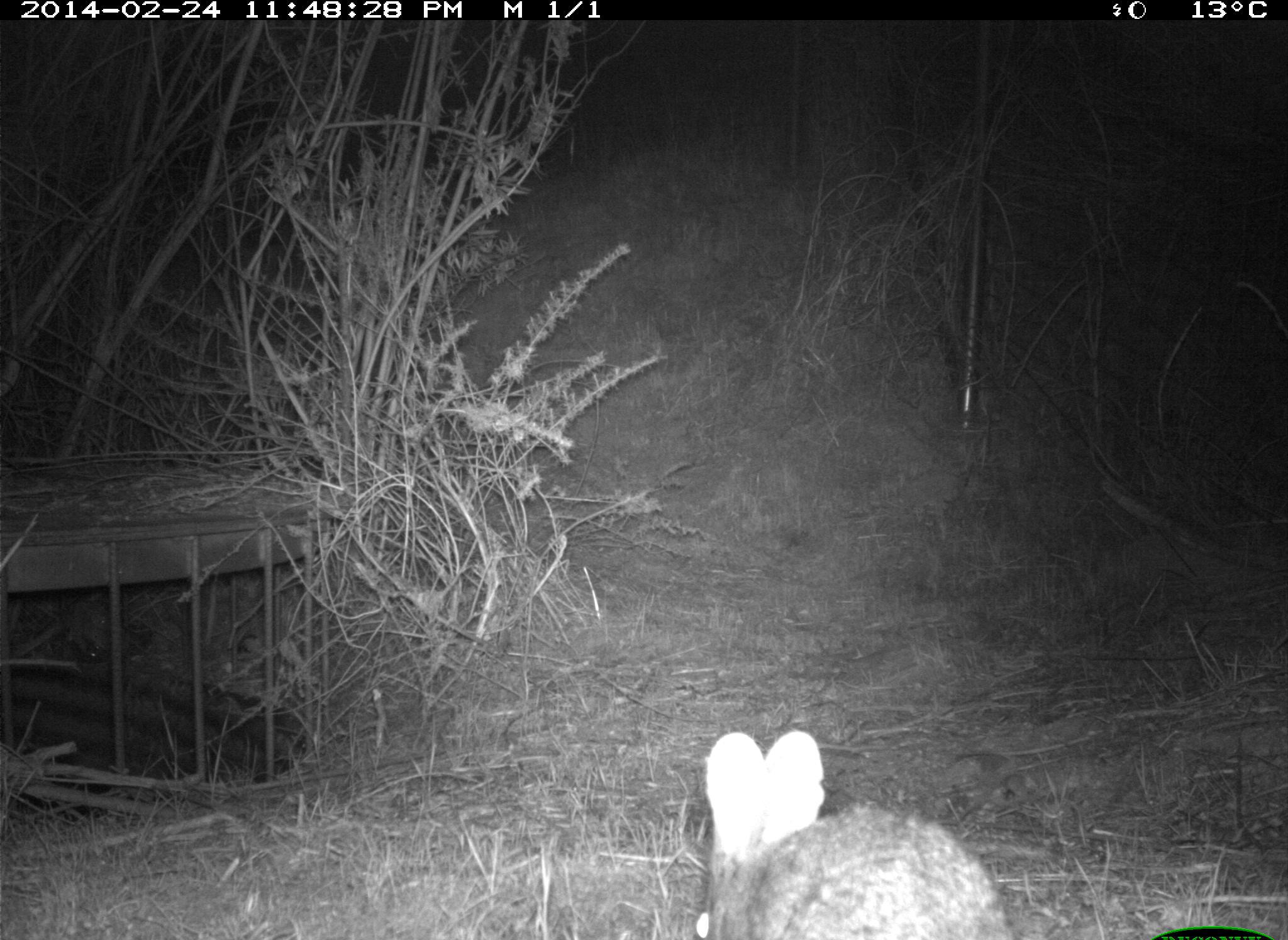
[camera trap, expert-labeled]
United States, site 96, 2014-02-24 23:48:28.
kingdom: Animalia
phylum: Chordata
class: Mammalia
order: Lagomorpha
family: Leporidae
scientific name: Leporidae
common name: rabbits and hares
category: rabbit